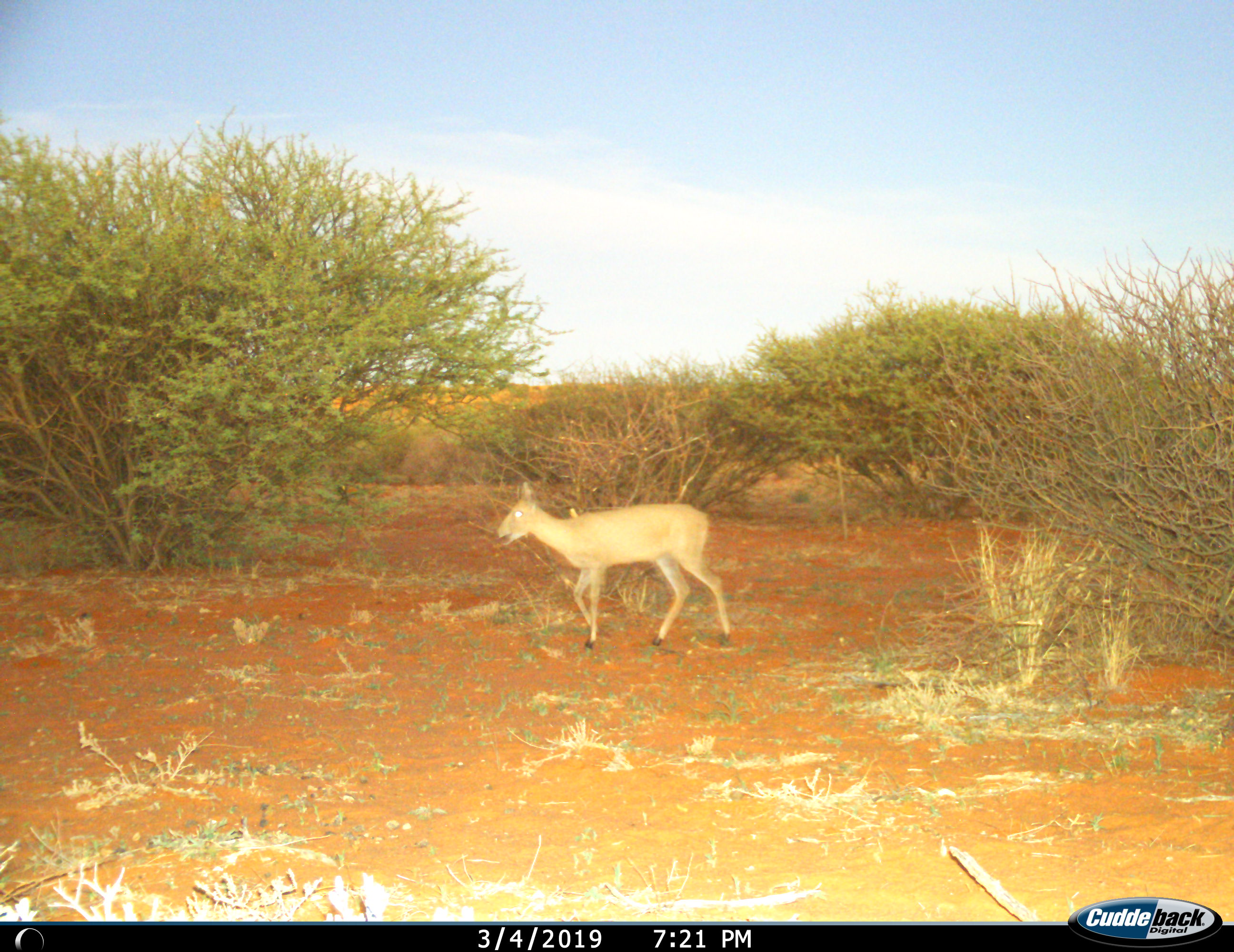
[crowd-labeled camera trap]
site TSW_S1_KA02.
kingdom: Animalia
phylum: Chordata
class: Mammalia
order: Artiodactyla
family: Bovidae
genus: Raphicerus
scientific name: Raphicerus campestris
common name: steenbok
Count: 1.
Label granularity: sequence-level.